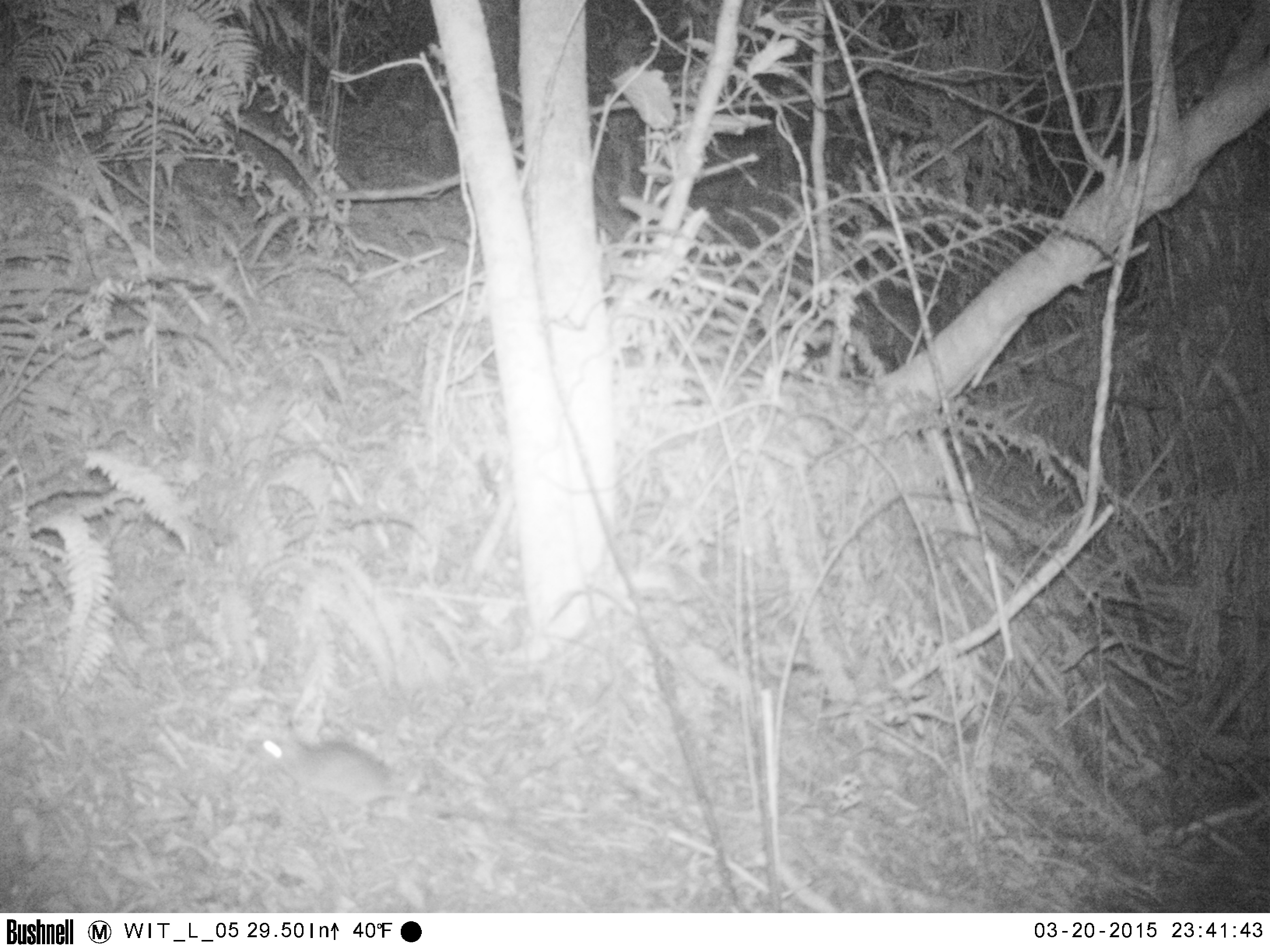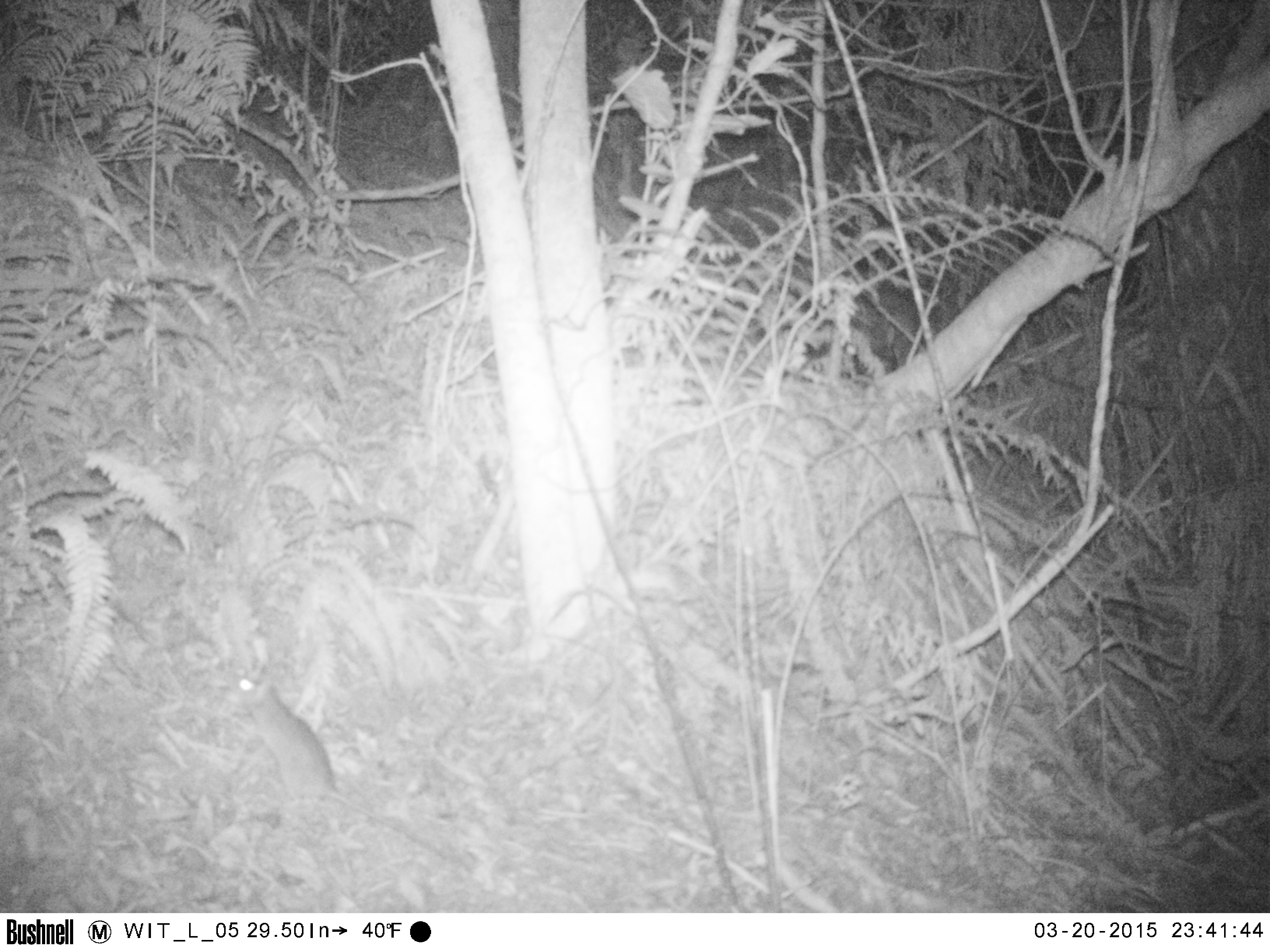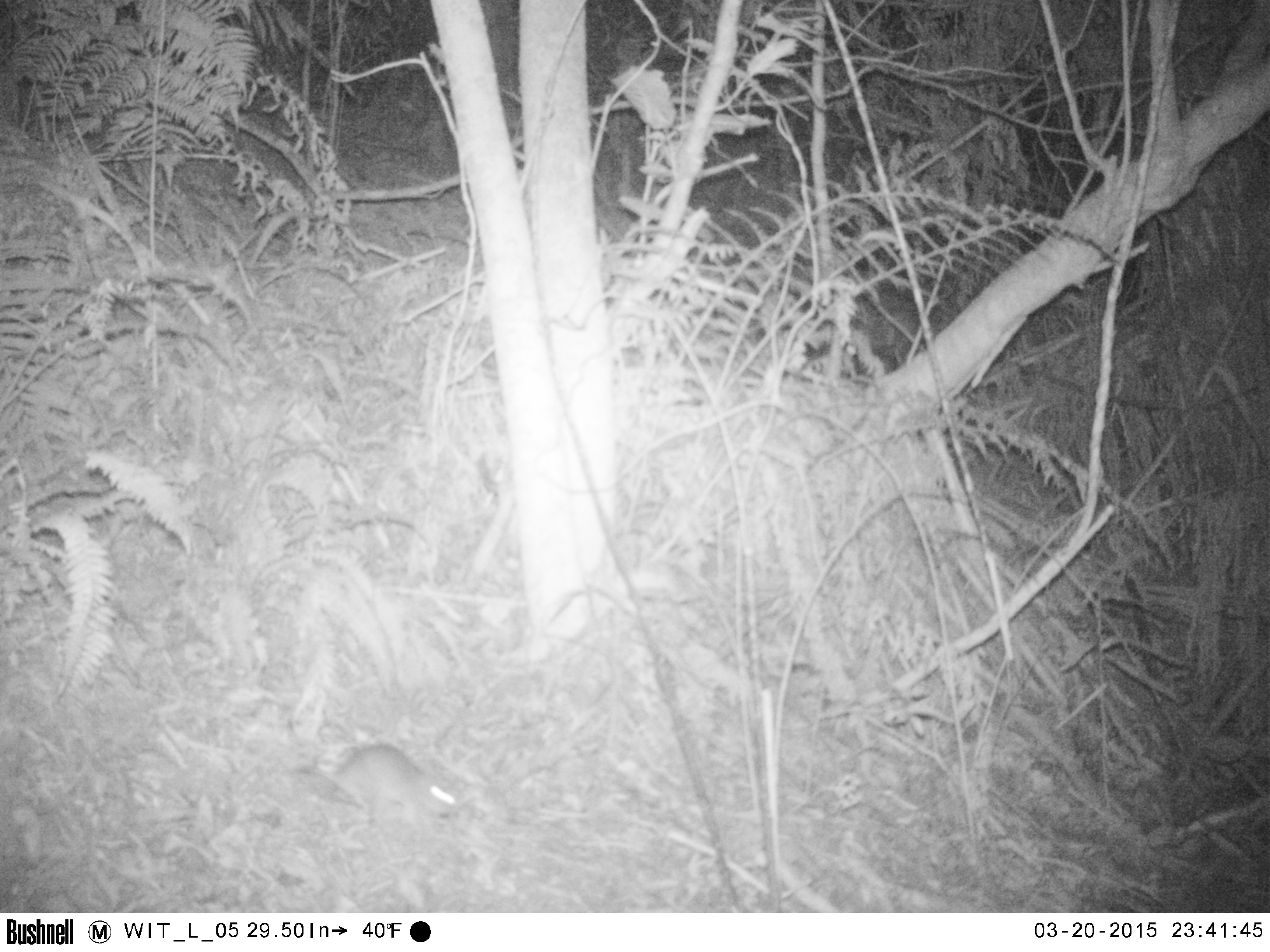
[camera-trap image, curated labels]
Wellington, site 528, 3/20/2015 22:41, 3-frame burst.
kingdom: Animalia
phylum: Chordata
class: Mammalia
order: Rodentia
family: Muridae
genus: Rattus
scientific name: Rattus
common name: rat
Rat (Rattus).